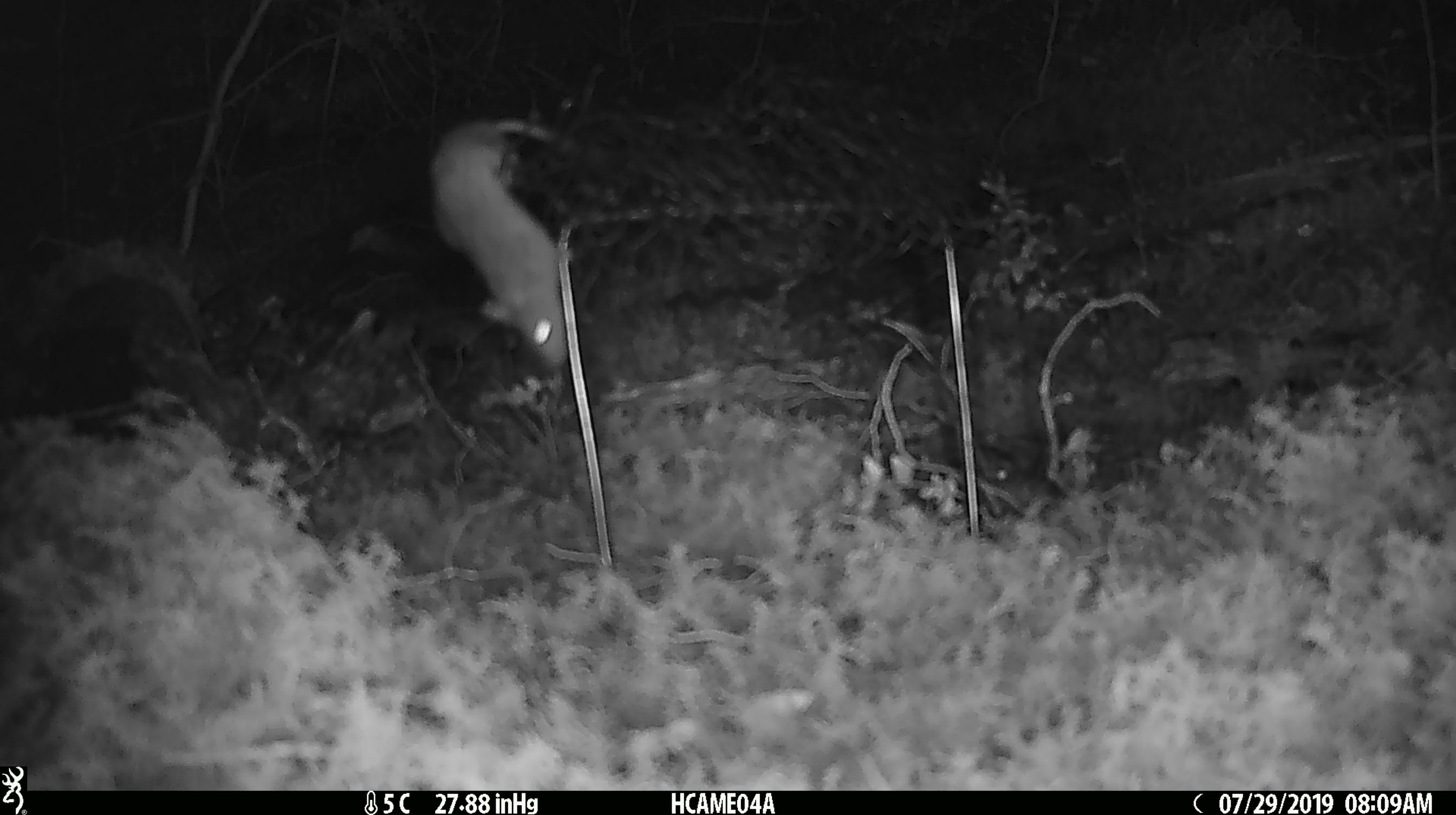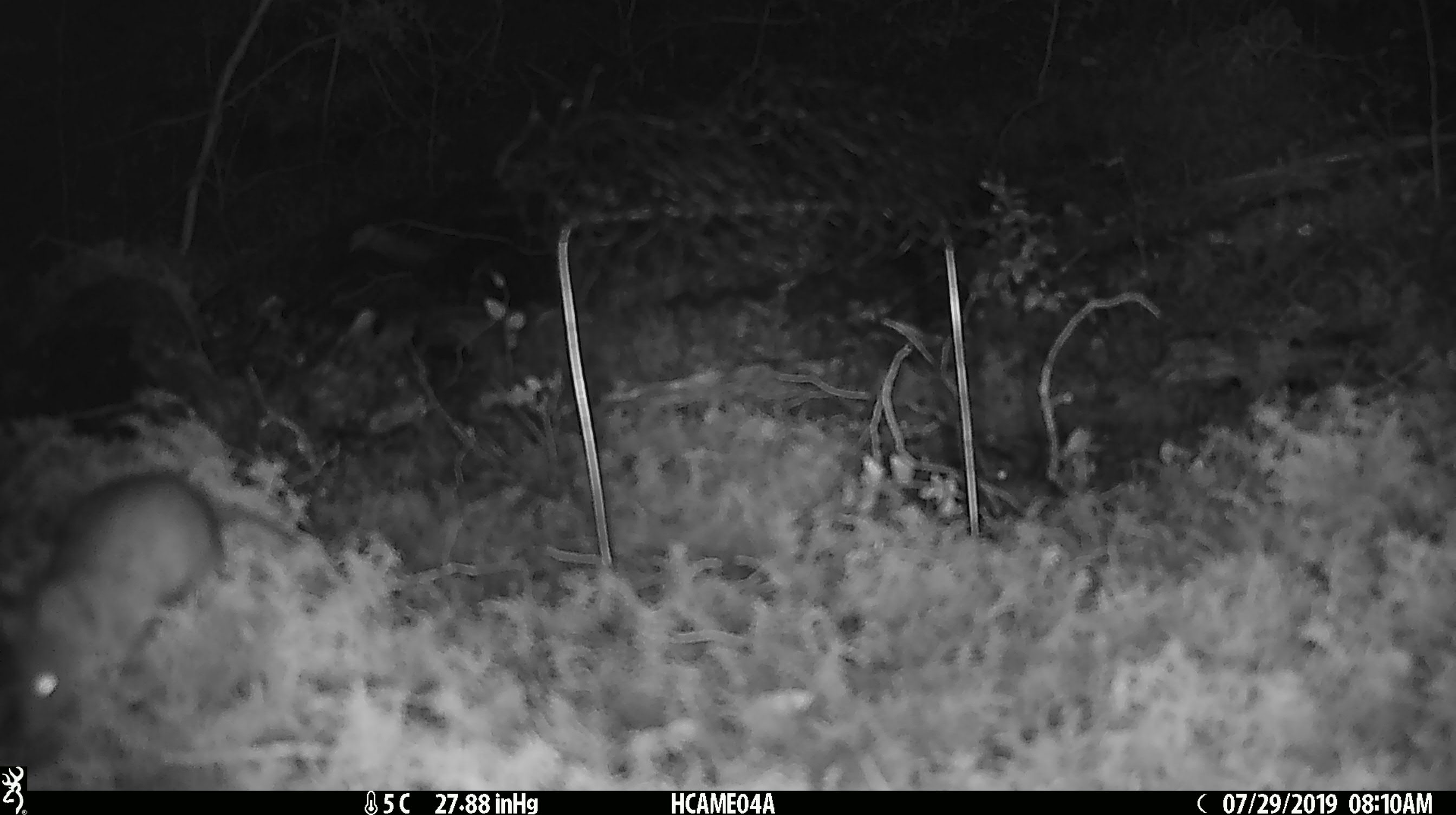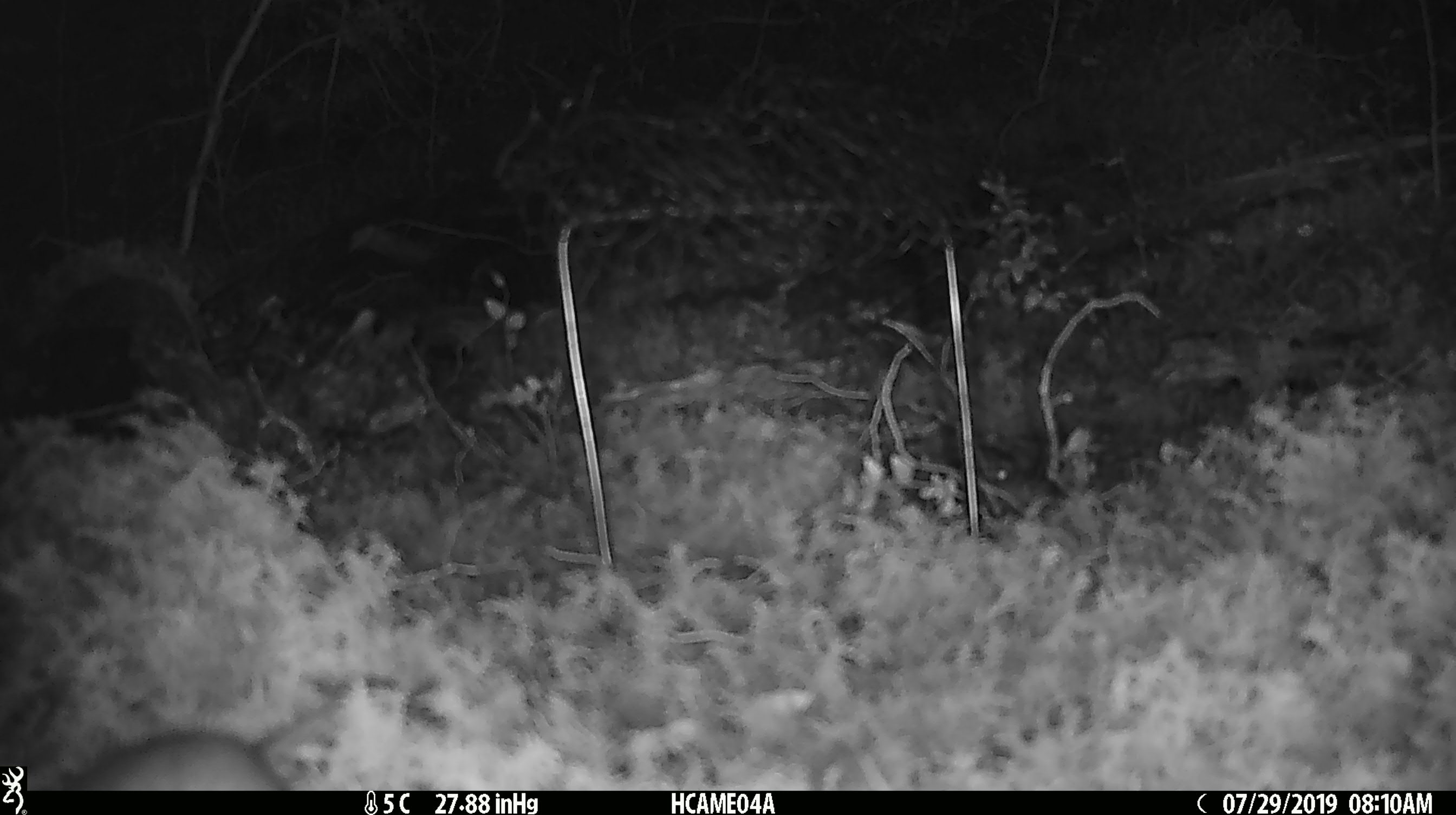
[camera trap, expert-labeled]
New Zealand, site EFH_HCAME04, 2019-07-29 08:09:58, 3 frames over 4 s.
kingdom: Animalia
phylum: Chordata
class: Mammalia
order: Rodentia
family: Muridae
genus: Rattus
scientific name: Rattus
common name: rat